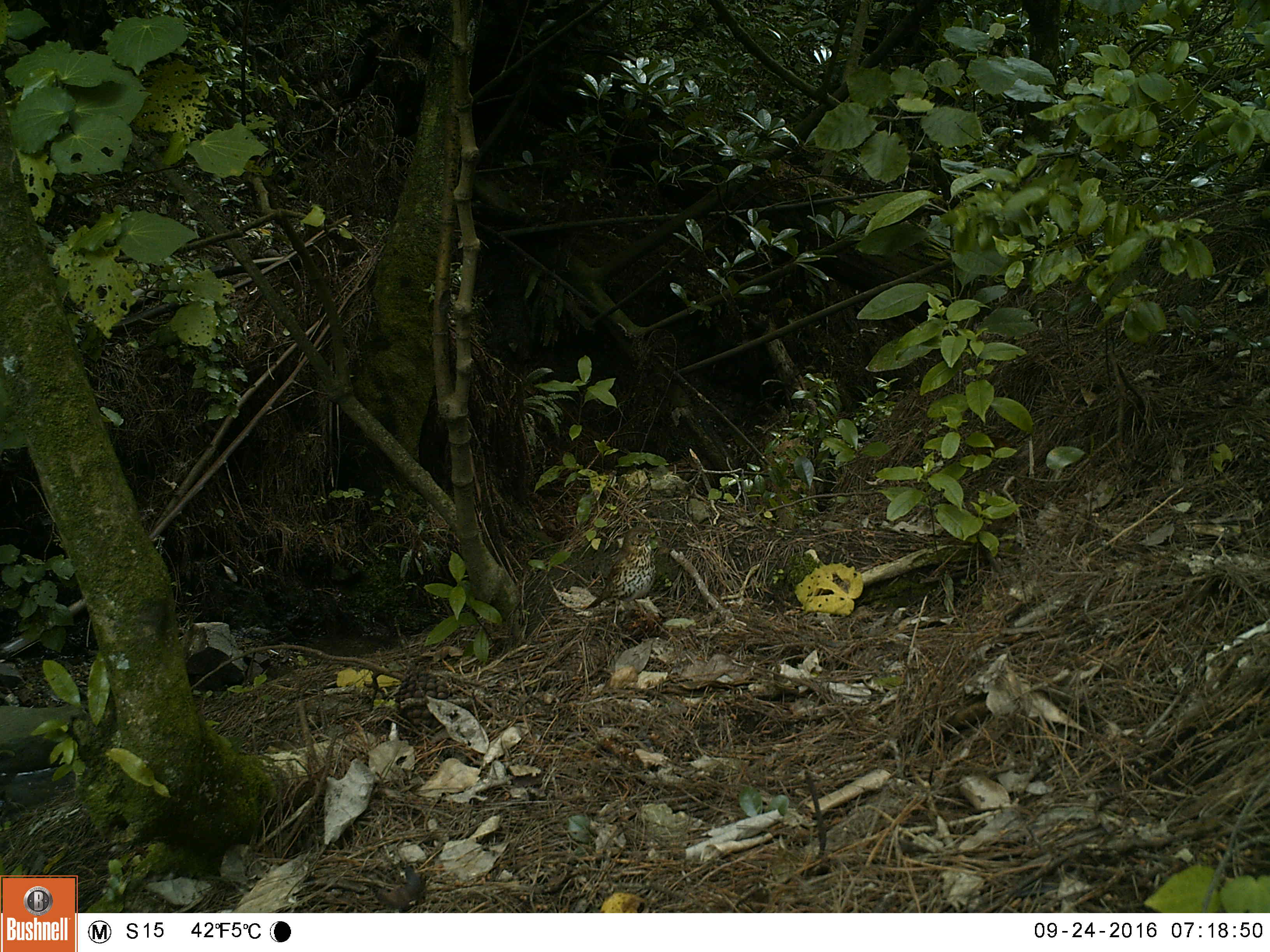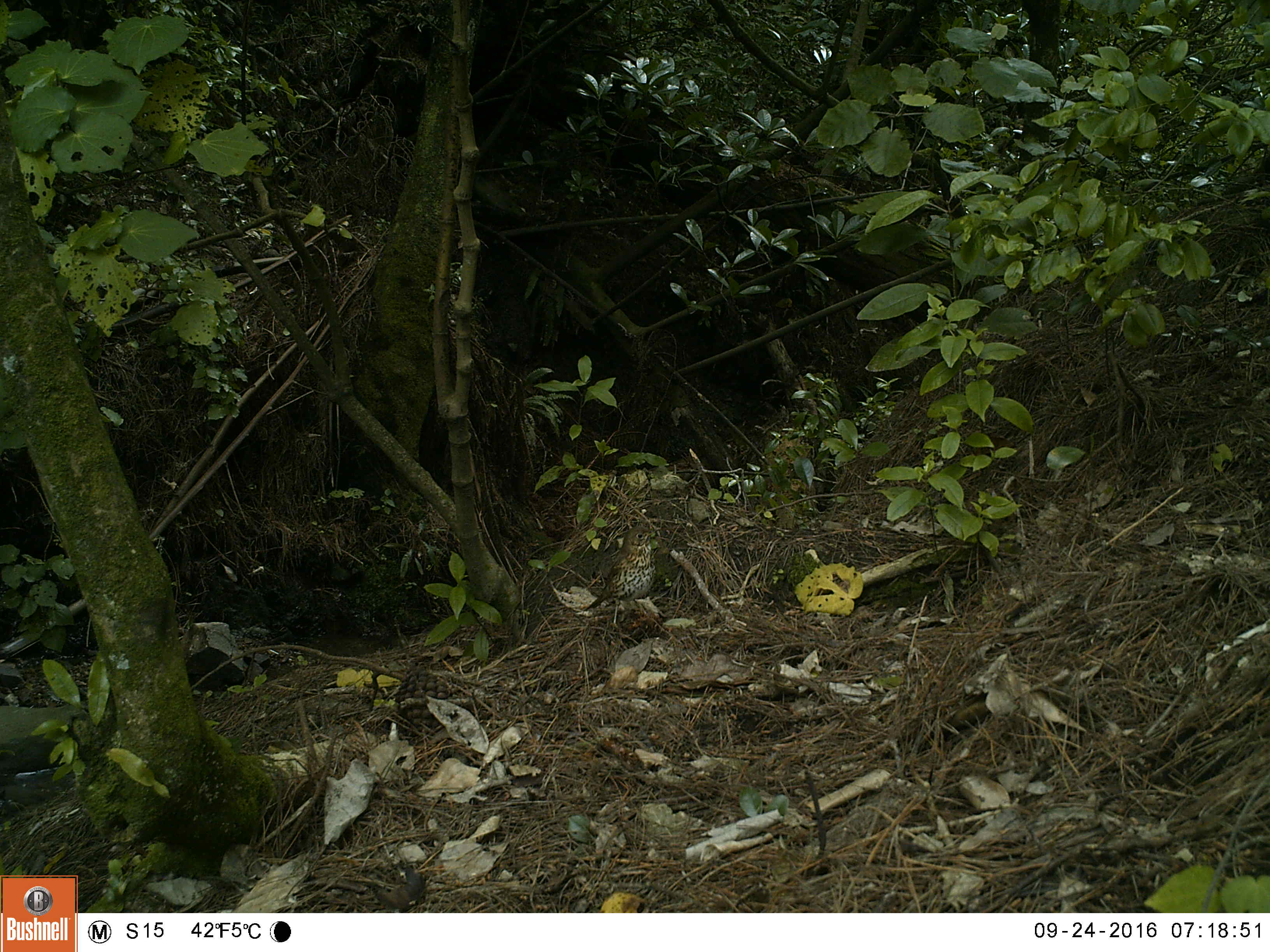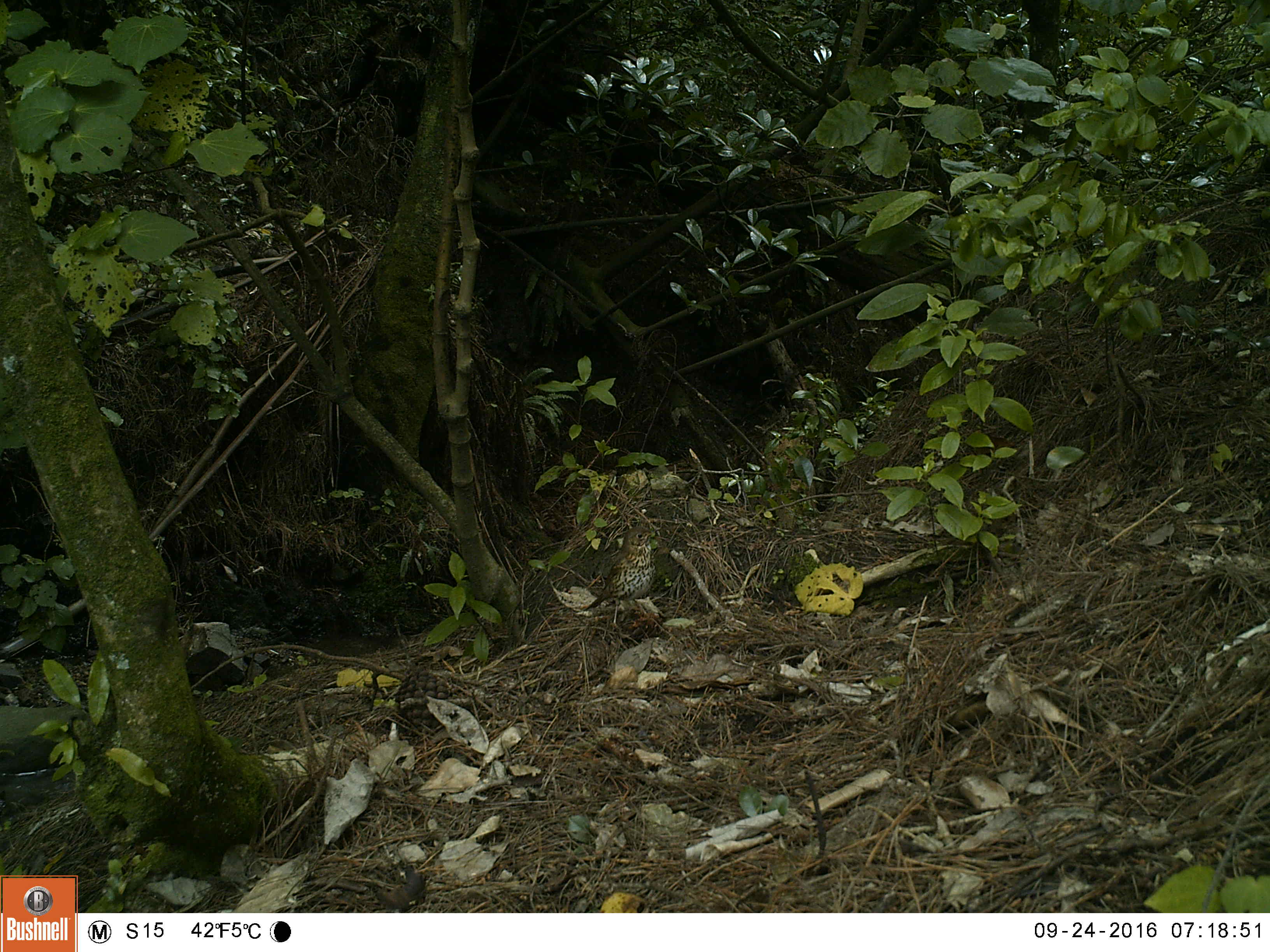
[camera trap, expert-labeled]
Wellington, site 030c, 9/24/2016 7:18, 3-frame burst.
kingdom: Animalia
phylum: Chordata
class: Aves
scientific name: Aves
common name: bird